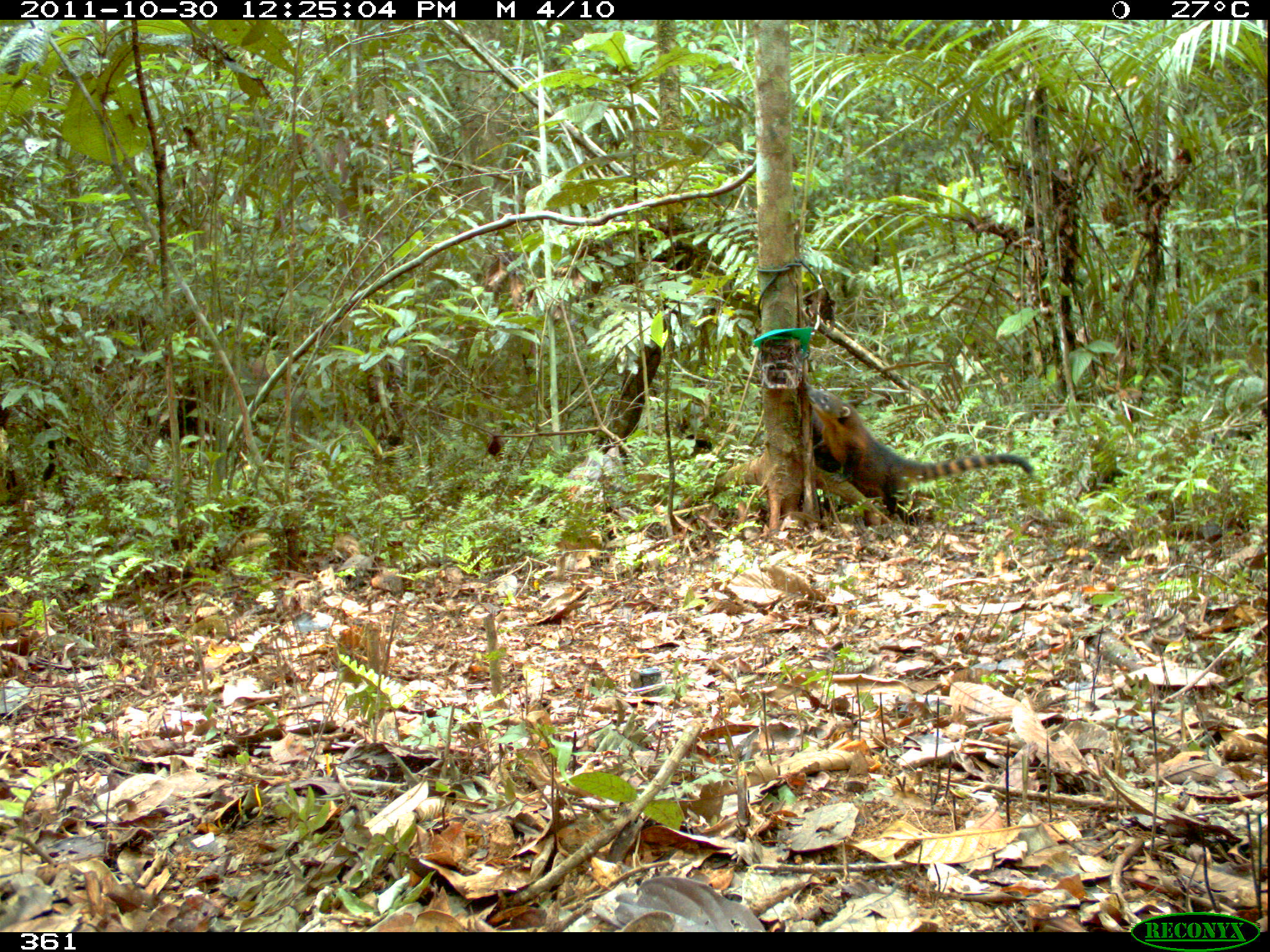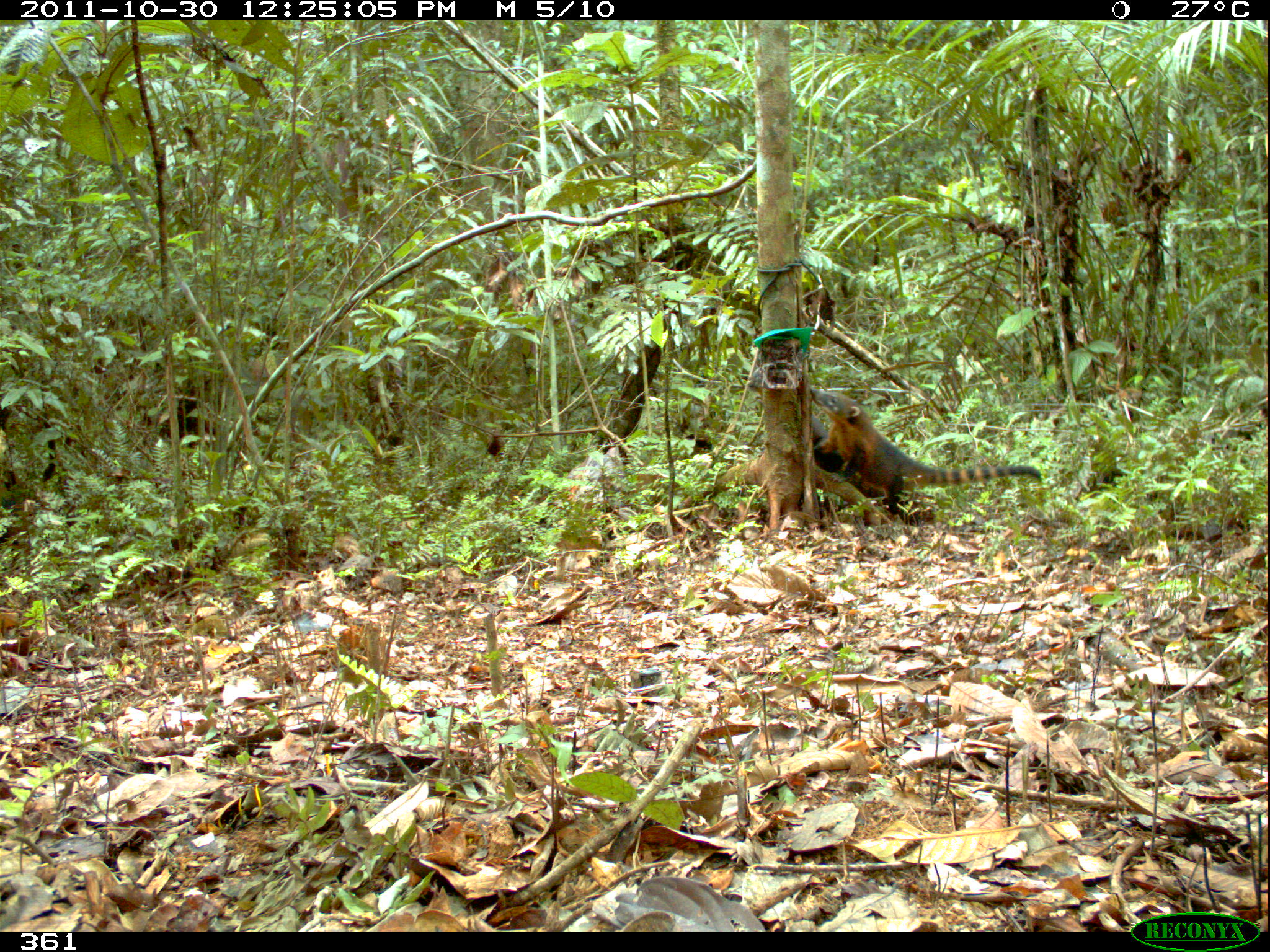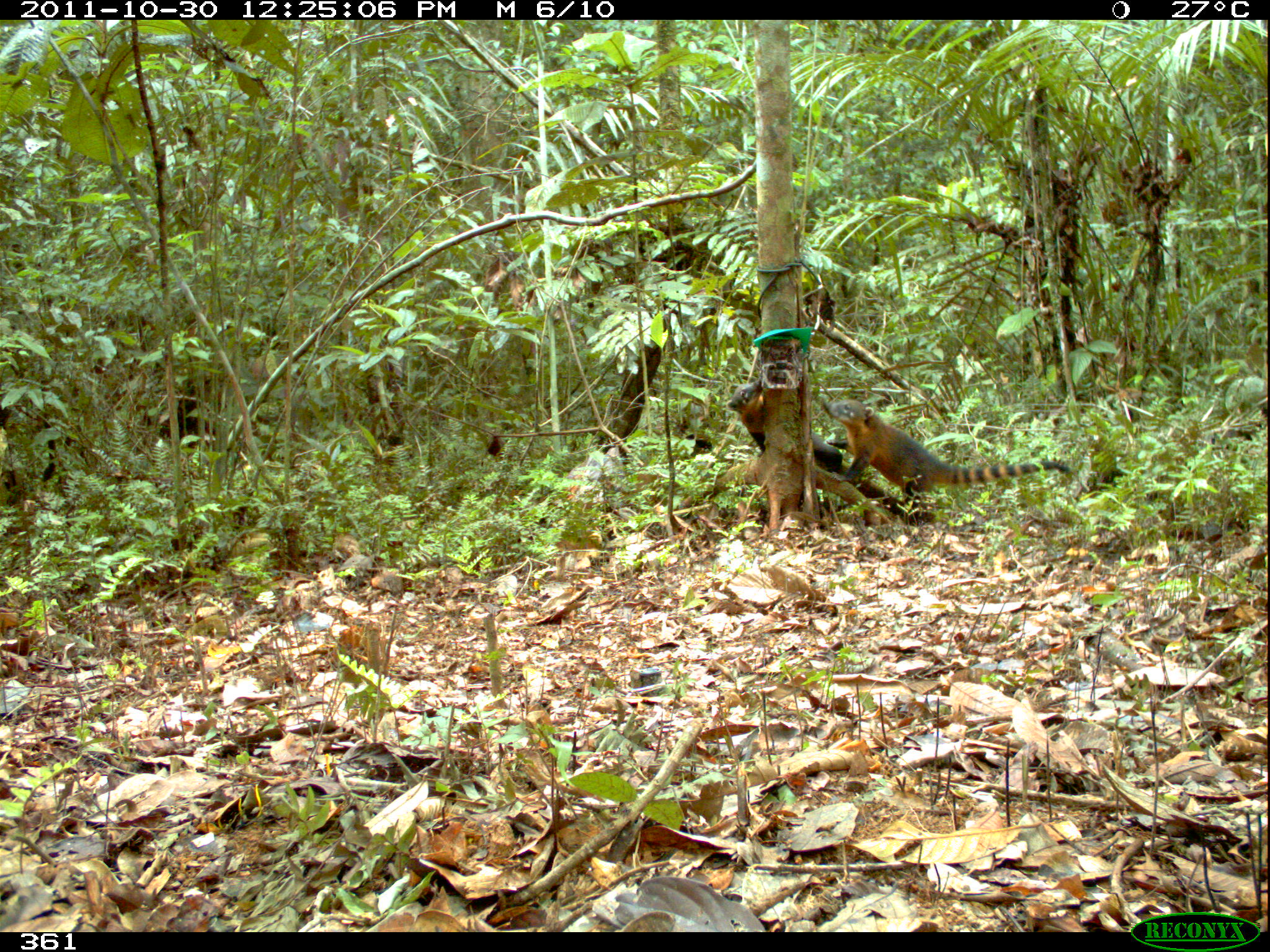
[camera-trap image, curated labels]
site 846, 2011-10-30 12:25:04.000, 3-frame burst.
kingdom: Animalia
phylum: Chordata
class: Mammalia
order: Carnivora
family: Procyonidae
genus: Nasua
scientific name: Nasua nasua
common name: south american coati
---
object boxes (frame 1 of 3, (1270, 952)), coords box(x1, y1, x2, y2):
nasua nasua: box(802, 384, 1034, 520)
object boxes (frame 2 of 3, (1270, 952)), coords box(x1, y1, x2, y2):
nasua nasua: box(807, 386, 1043, 516); box(745, 365, 934, 506)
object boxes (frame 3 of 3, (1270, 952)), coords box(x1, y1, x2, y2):
nasua nasua: box(826, 399, 1073, 524); box(725, 378, 843, 474)